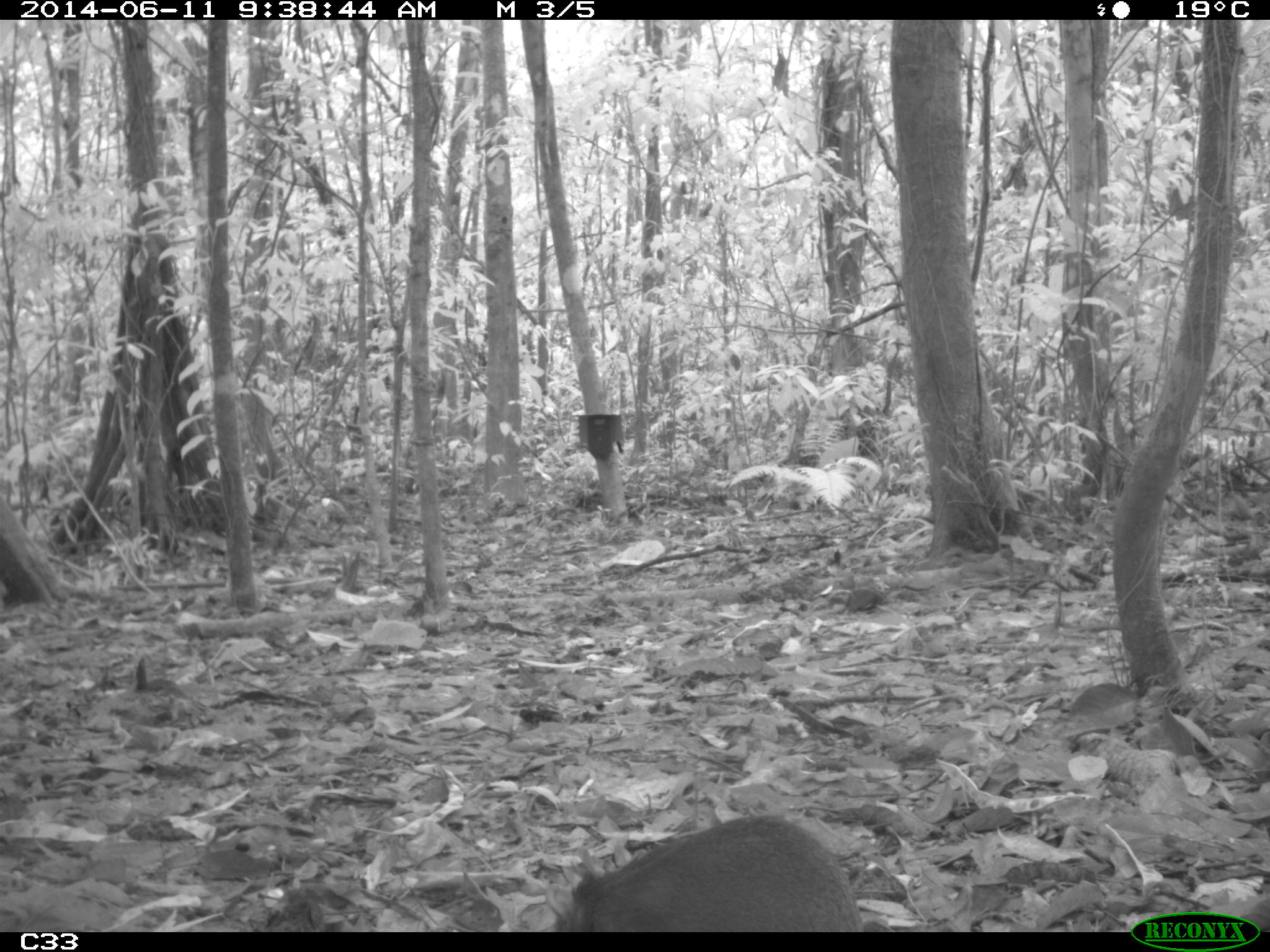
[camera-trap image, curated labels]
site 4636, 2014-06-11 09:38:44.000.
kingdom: Animalia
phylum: Chordata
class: Mammalia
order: Rodentia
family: Dasyproctidae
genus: Dasyprocta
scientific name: Dasyprocta leporina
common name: red-rumped agouti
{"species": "Dasyprocta leporina (red-rumped agouti)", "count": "1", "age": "adult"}